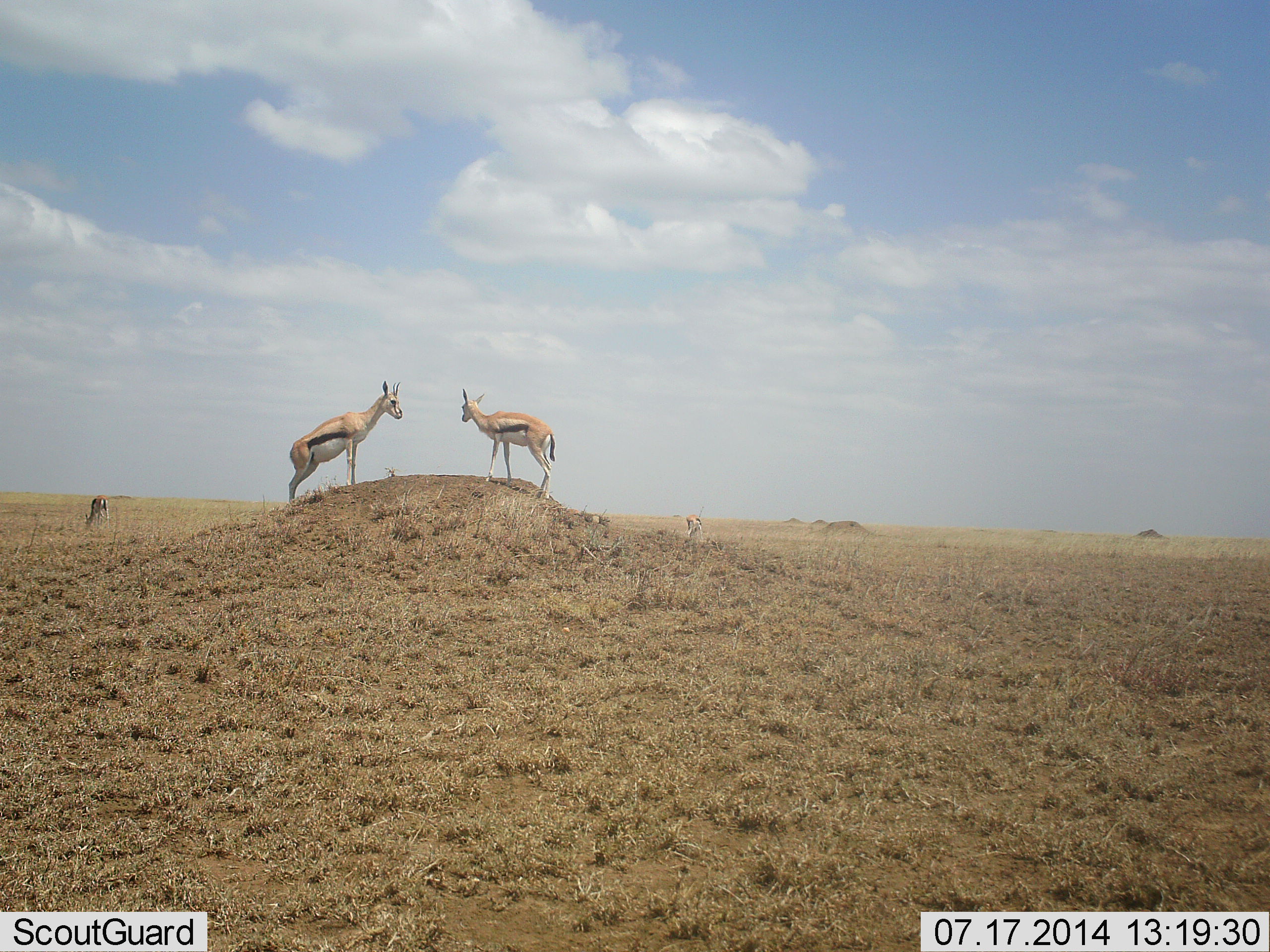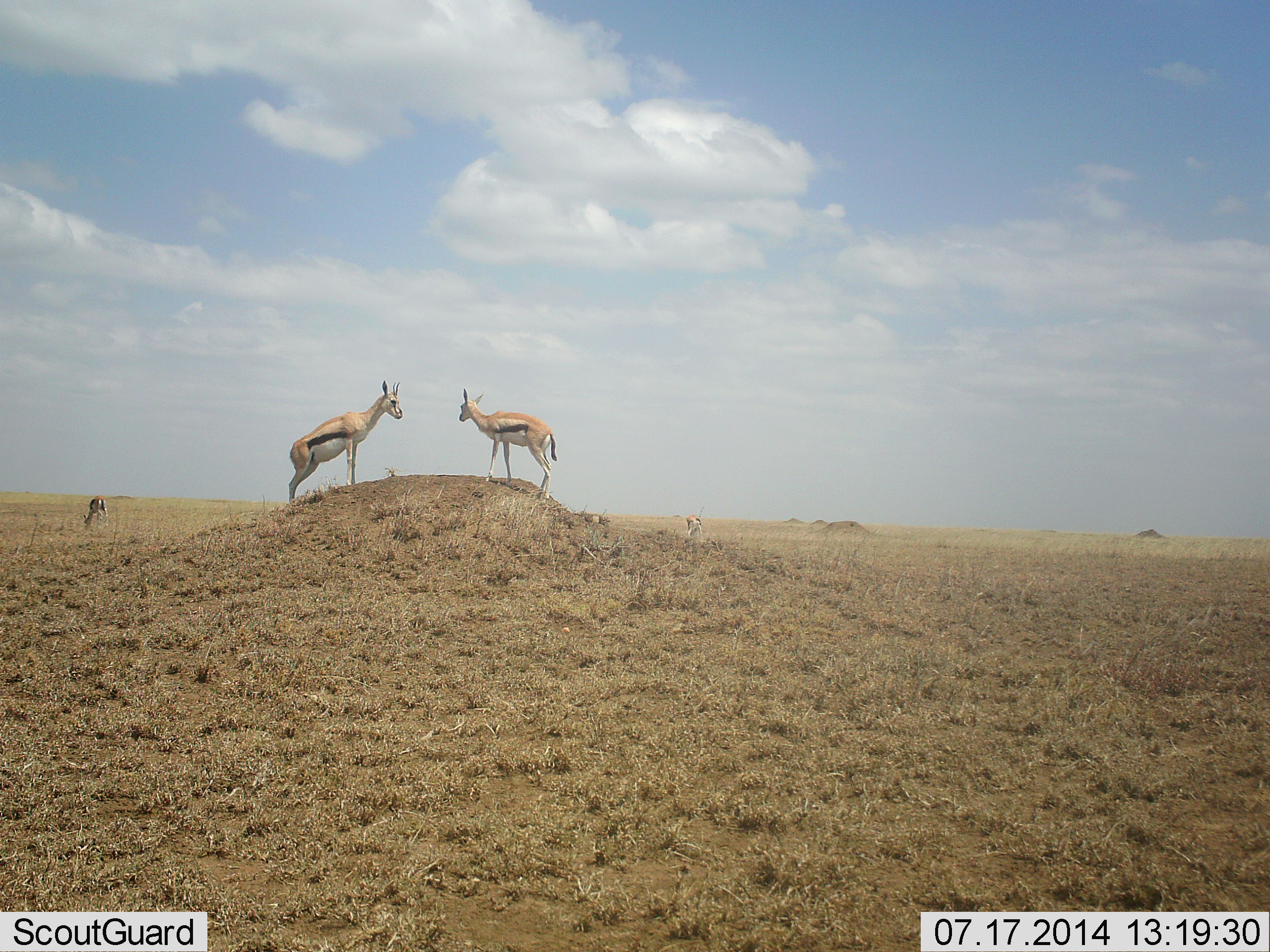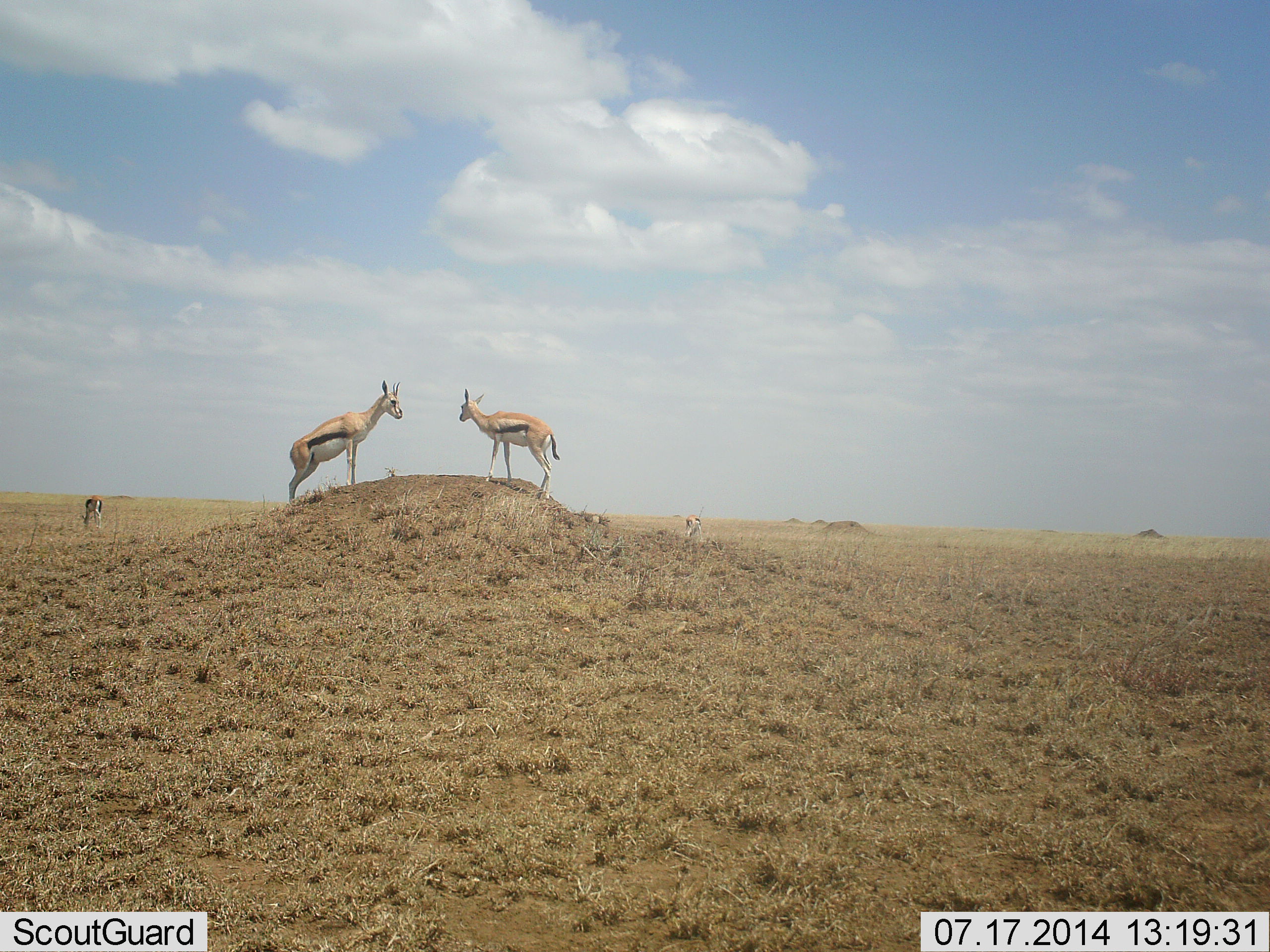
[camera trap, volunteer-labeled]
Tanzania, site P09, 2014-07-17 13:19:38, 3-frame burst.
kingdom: Animalia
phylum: Chordata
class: Mammalia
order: Artiodactyla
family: Bovidae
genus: Eudorcas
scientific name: Eudorcas thomsonii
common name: thomson's gazelle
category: gazellethomsons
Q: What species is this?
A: Gazellethomsons (thomson's gazelle) (Eudorcas thomsonii).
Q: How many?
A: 4.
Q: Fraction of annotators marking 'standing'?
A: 91%.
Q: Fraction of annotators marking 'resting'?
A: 0%.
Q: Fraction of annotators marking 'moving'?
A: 0%.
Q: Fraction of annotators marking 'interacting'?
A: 27%.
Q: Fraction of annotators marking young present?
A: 9%.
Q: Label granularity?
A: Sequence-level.